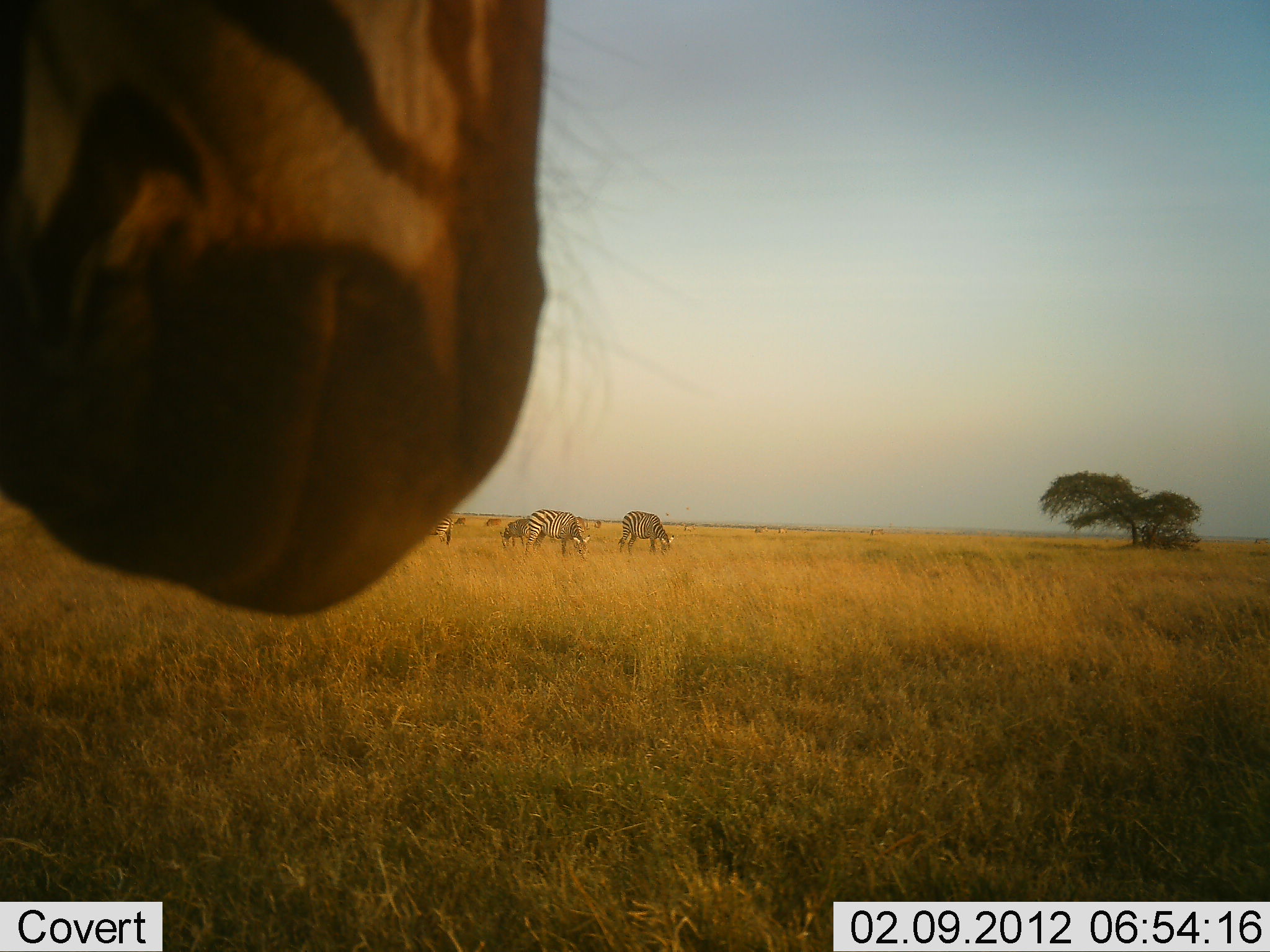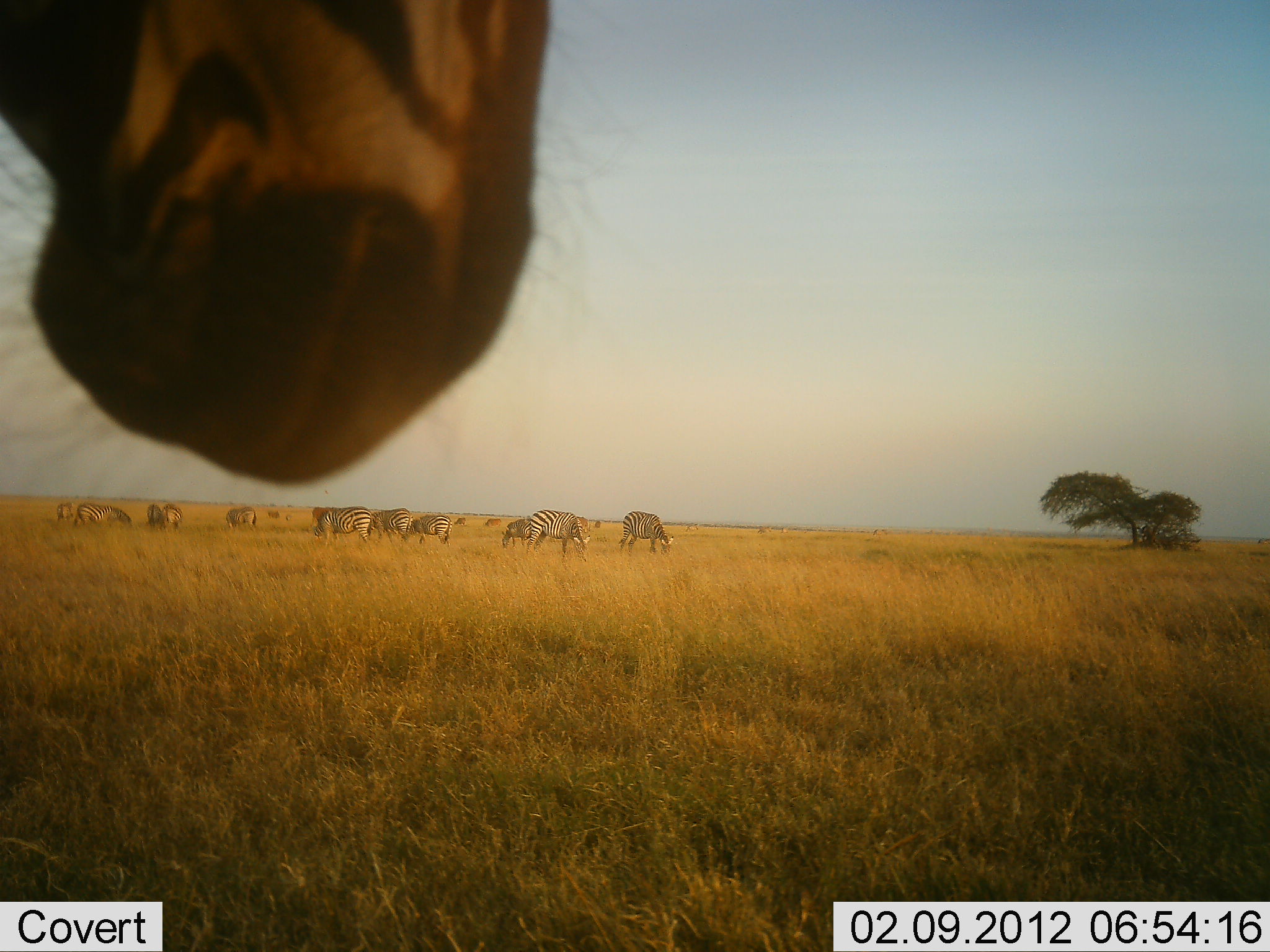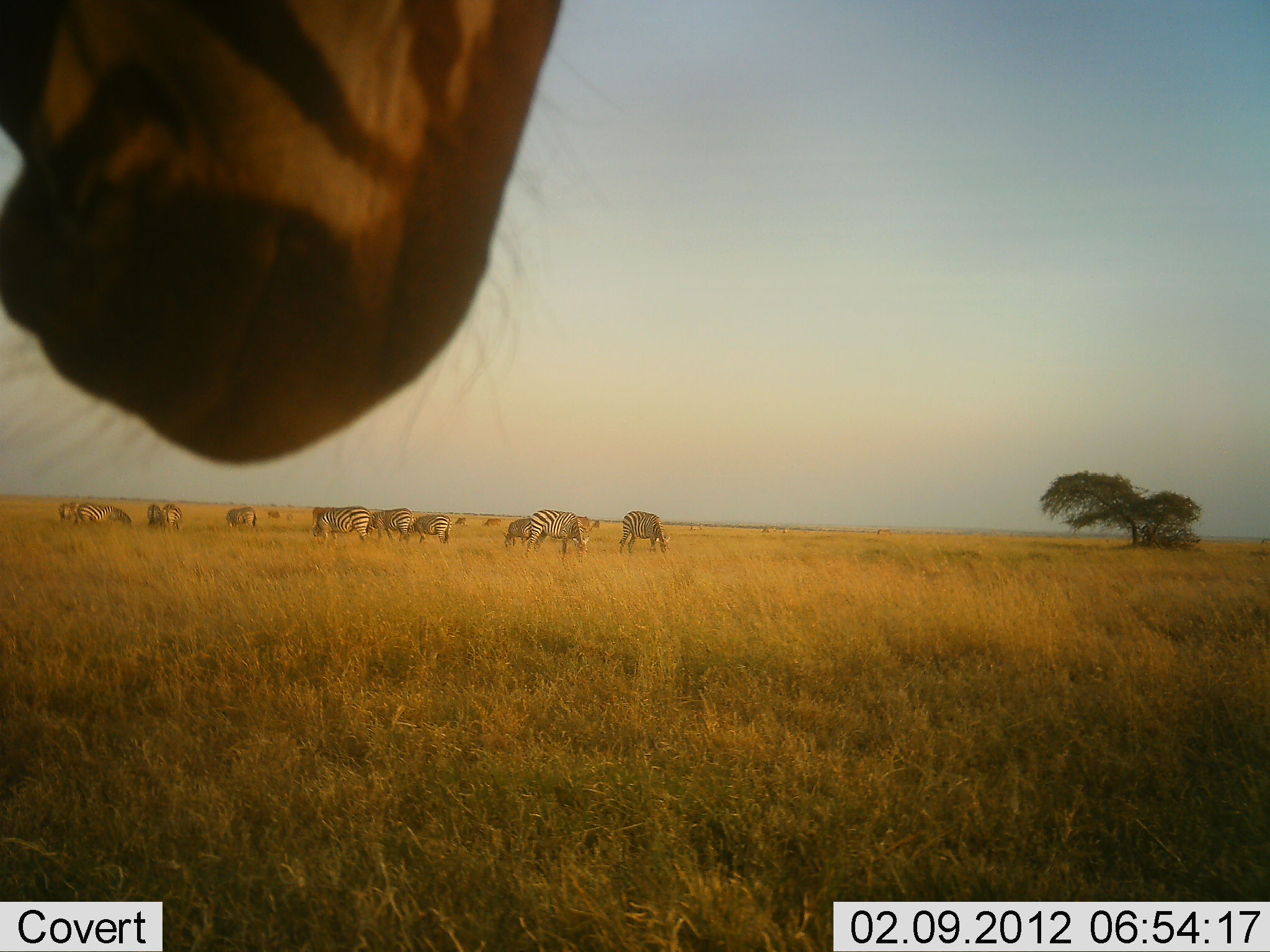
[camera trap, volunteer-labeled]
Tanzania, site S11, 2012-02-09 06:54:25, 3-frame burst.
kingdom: Animalia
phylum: Chordata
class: Mammalia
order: Perissodactyla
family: Equidae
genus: Equus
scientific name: Equus quagga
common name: plains zebra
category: zebra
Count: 11-50.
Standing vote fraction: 79%.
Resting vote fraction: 0%.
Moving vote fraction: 21%.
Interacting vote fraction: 7%.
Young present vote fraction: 0%.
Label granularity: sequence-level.